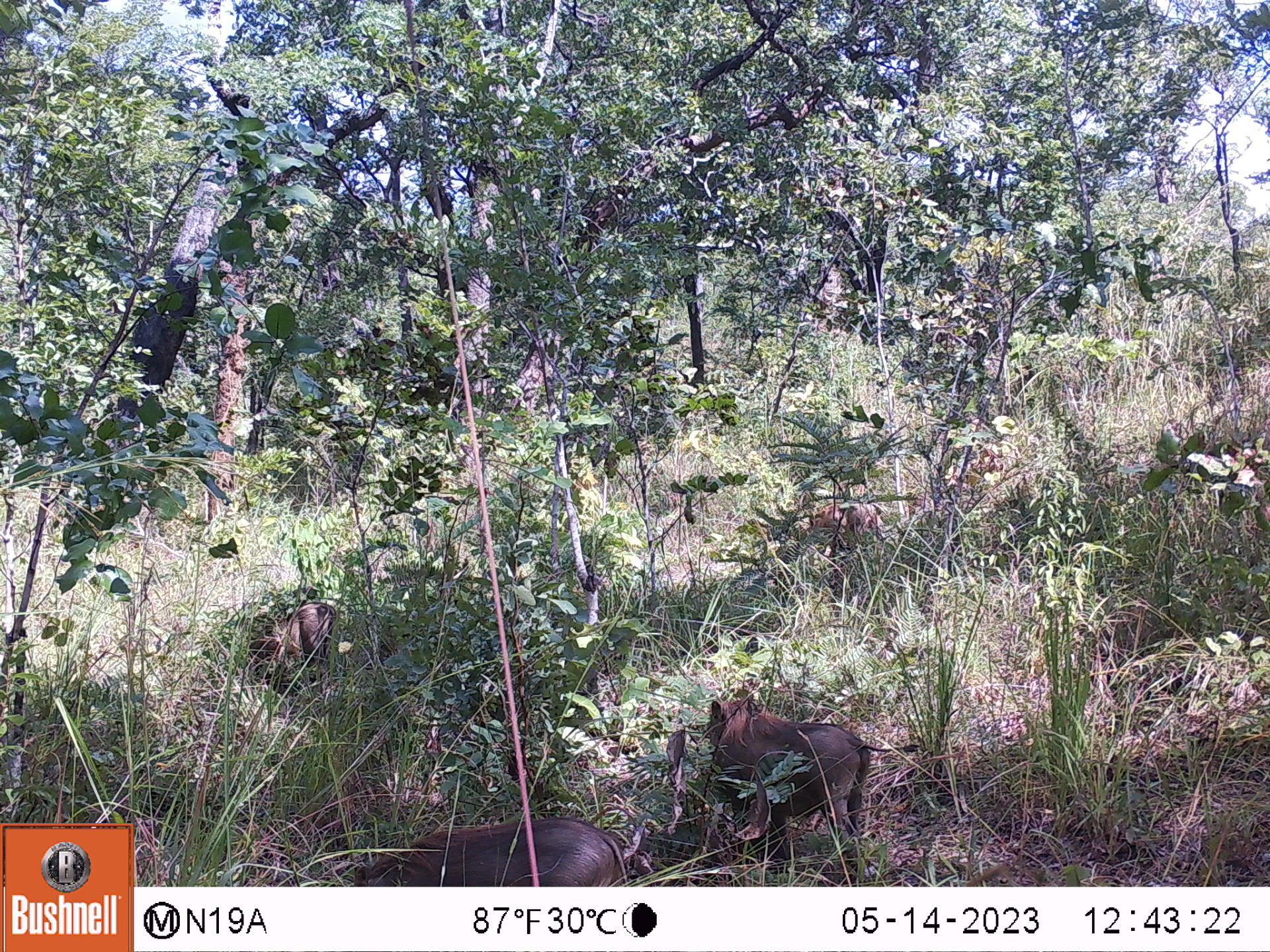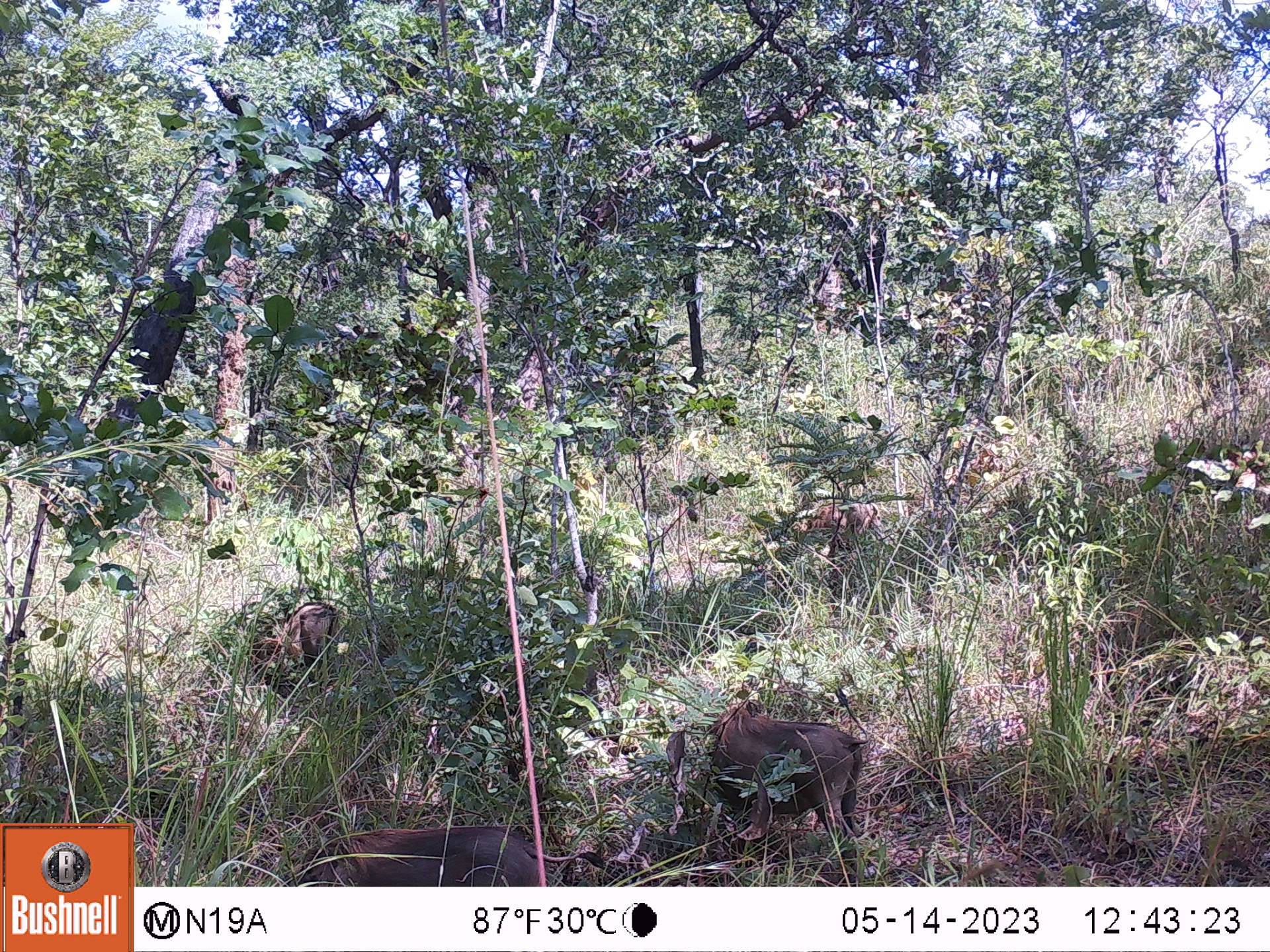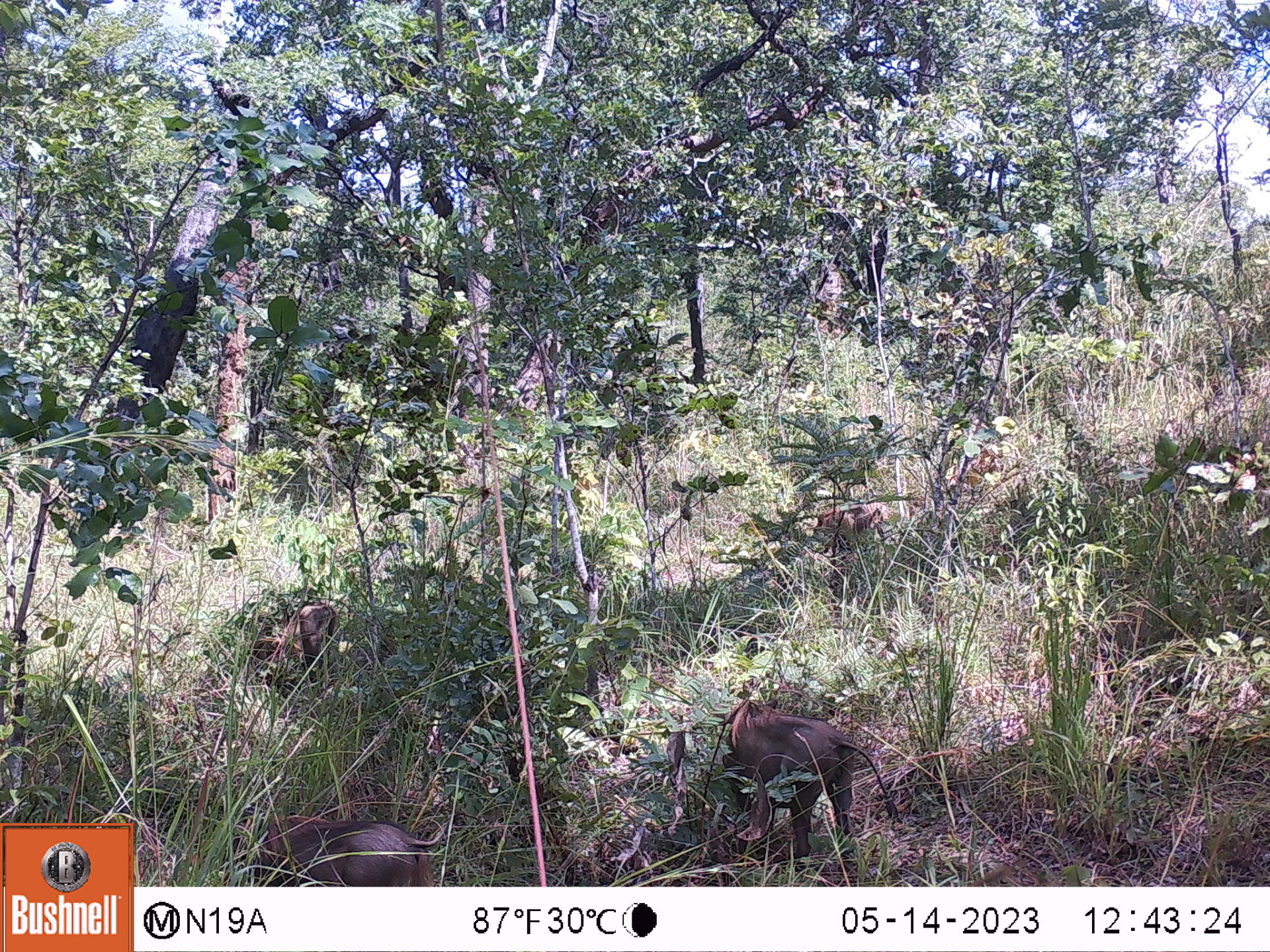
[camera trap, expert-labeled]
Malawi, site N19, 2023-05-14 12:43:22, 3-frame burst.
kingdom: Animalia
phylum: Chordata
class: Mammalia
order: Artiodactyla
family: Suidae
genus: Phacochoerus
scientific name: Phacochoerus africanus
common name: common warthog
Common warthog (Phacochoerus africanus), count 4.